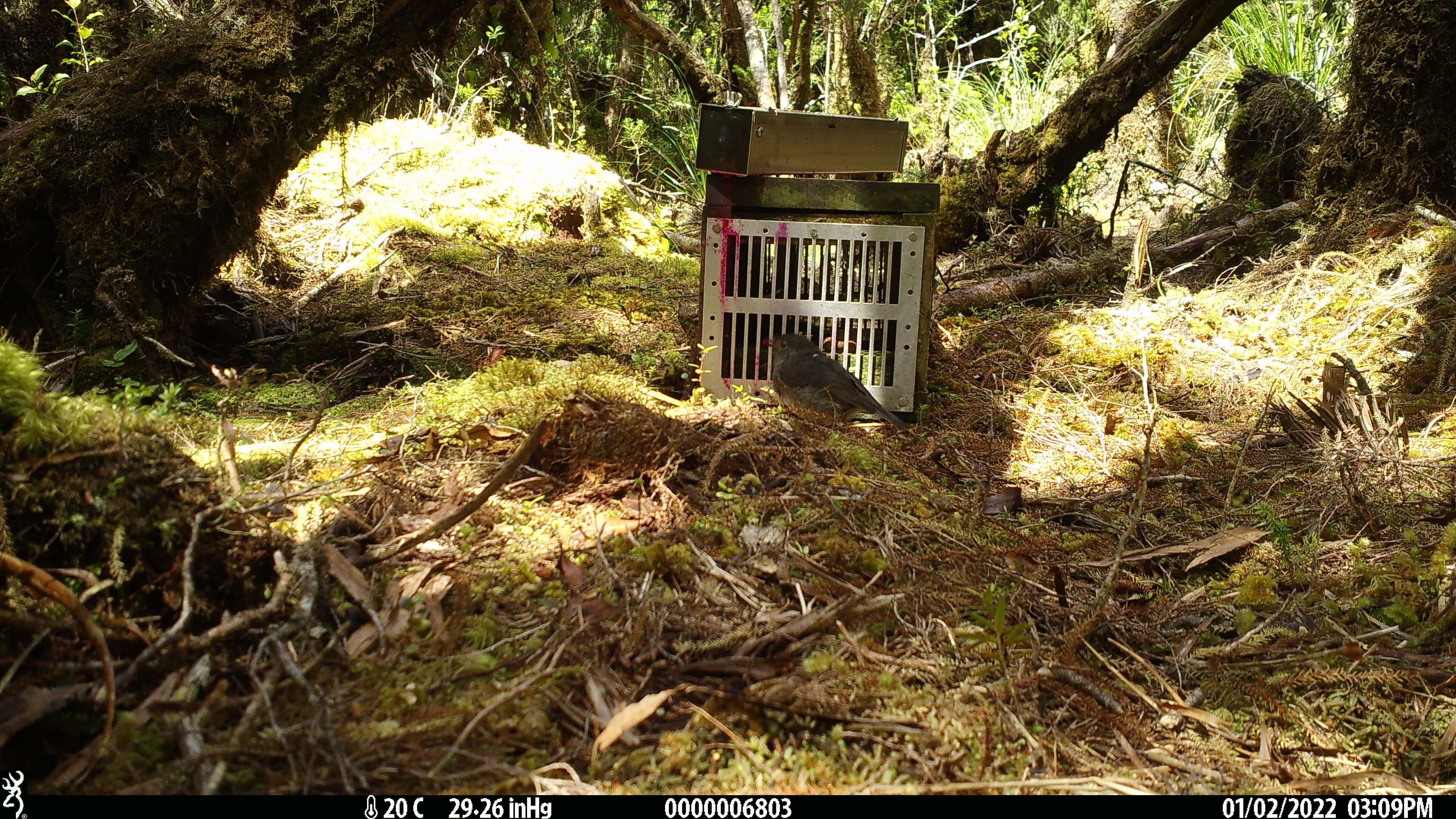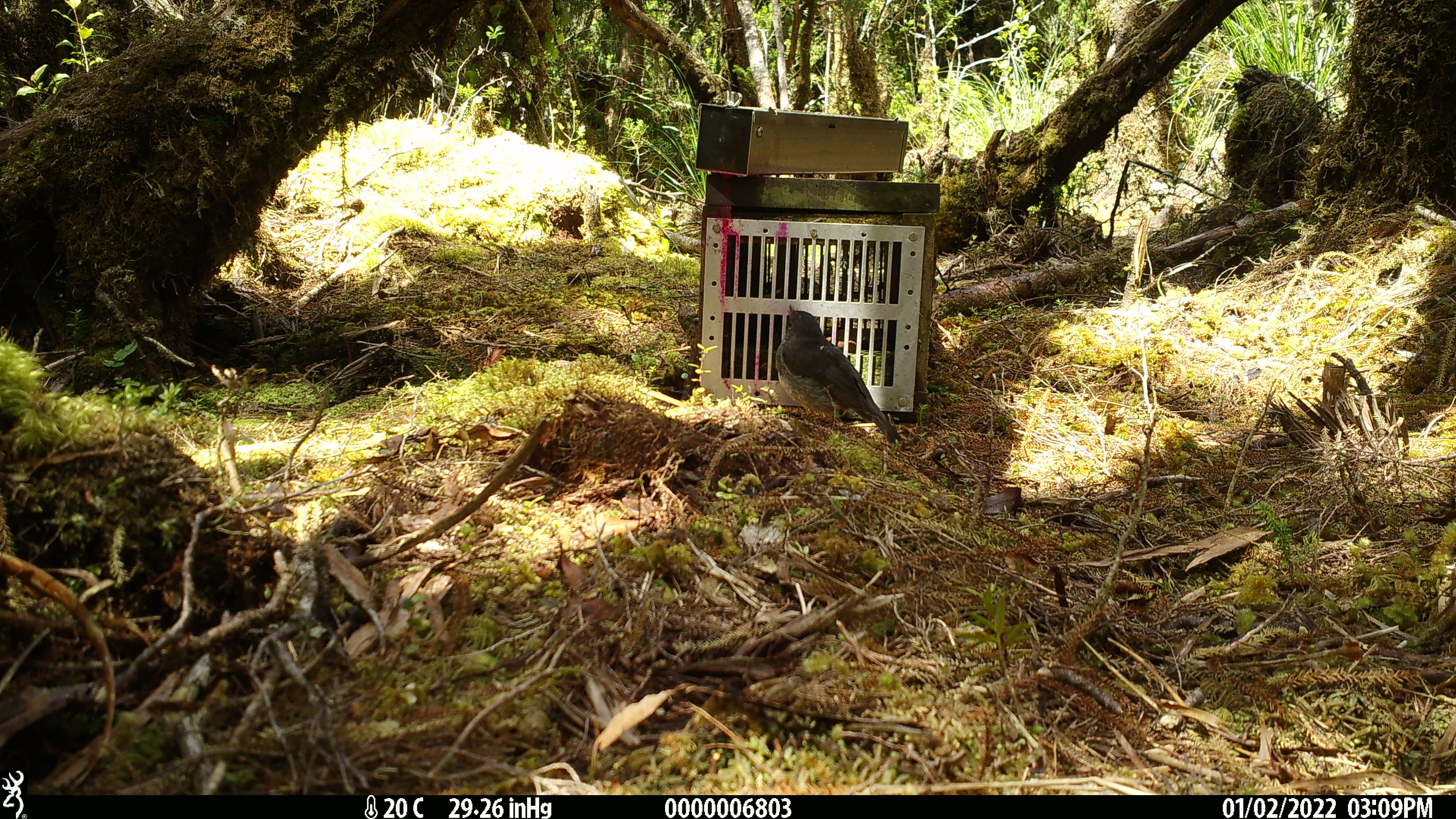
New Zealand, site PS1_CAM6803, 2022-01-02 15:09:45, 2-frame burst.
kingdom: Animalia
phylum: Chordata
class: Aves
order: Passeriformes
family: Petroicidae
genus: Petroica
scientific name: Petroica australis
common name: new zealand robin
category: robin